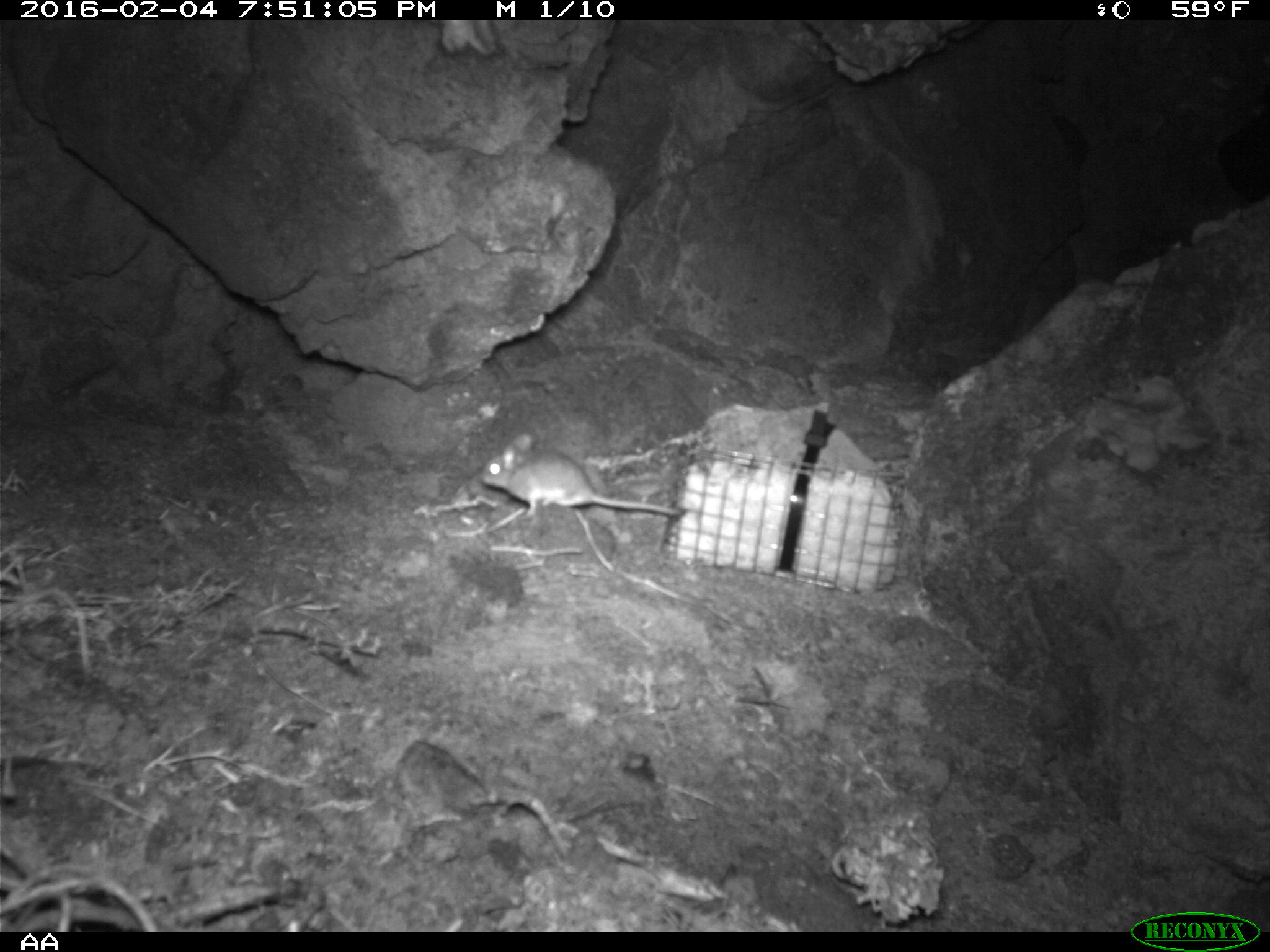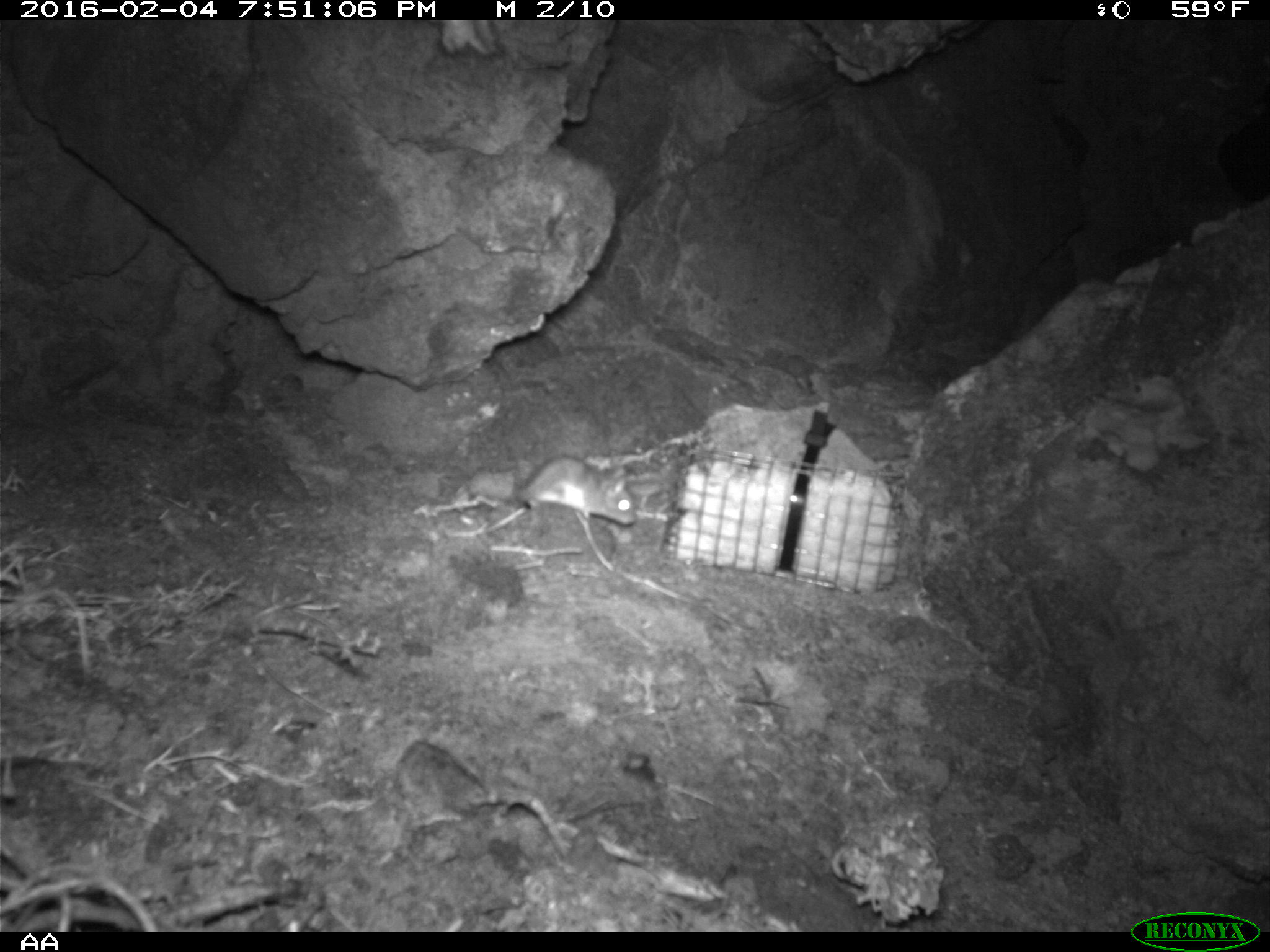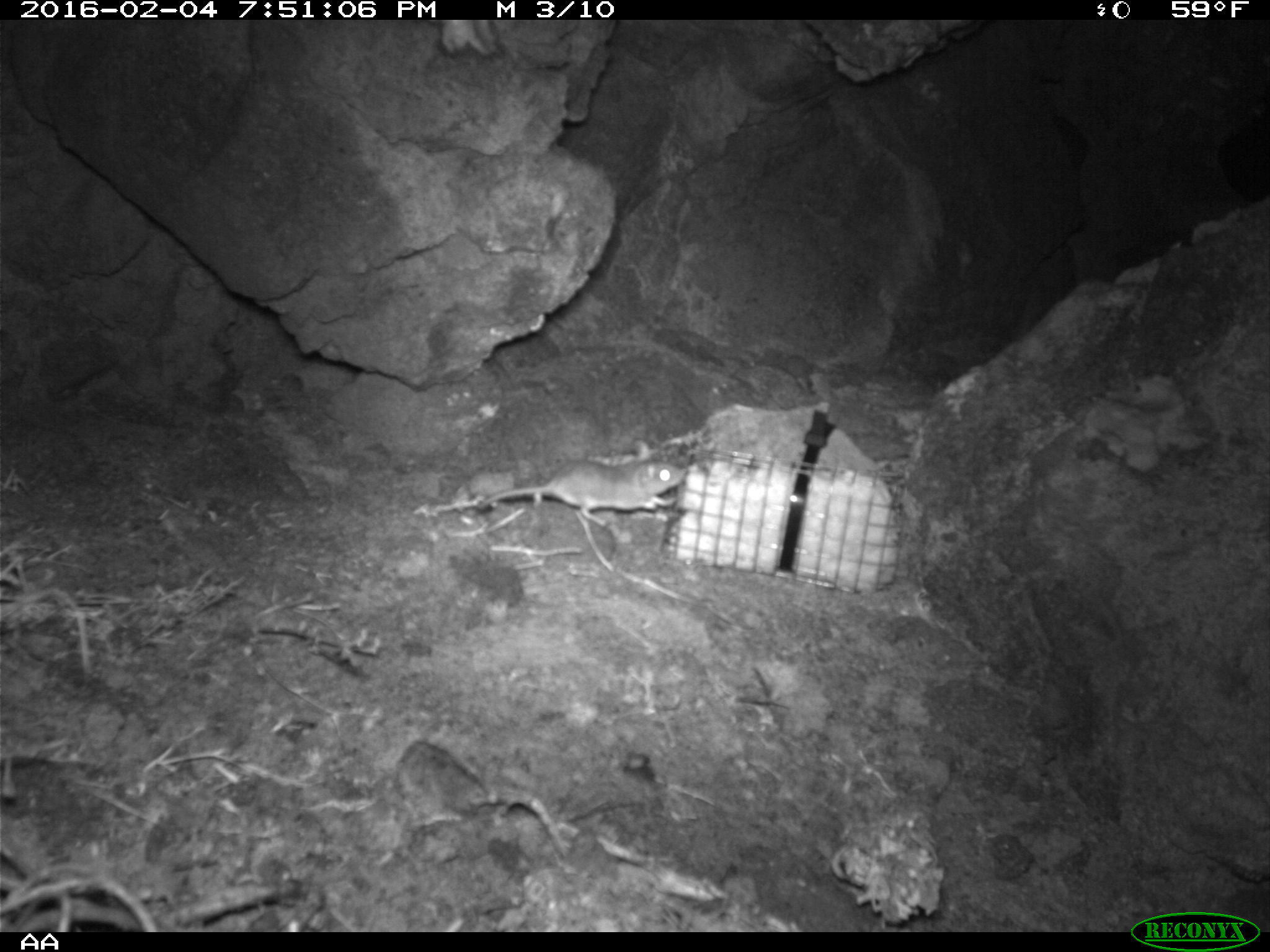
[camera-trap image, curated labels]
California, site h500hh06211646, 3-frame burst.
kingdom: Animalia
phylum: Chordata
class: Mammalia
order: Rodentia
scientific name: Rodentia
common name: rodent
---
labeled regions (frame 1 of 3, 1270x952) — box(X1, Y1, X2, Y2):
rodent: box(481, 433, 682, 517)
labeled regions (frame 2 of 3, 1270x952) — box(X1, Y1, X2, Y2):
rodent: box(515, 456, 640, 527)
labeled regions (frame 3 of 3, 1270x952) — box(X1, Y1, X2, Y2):
rodent: box(476, 441, 686, 526)